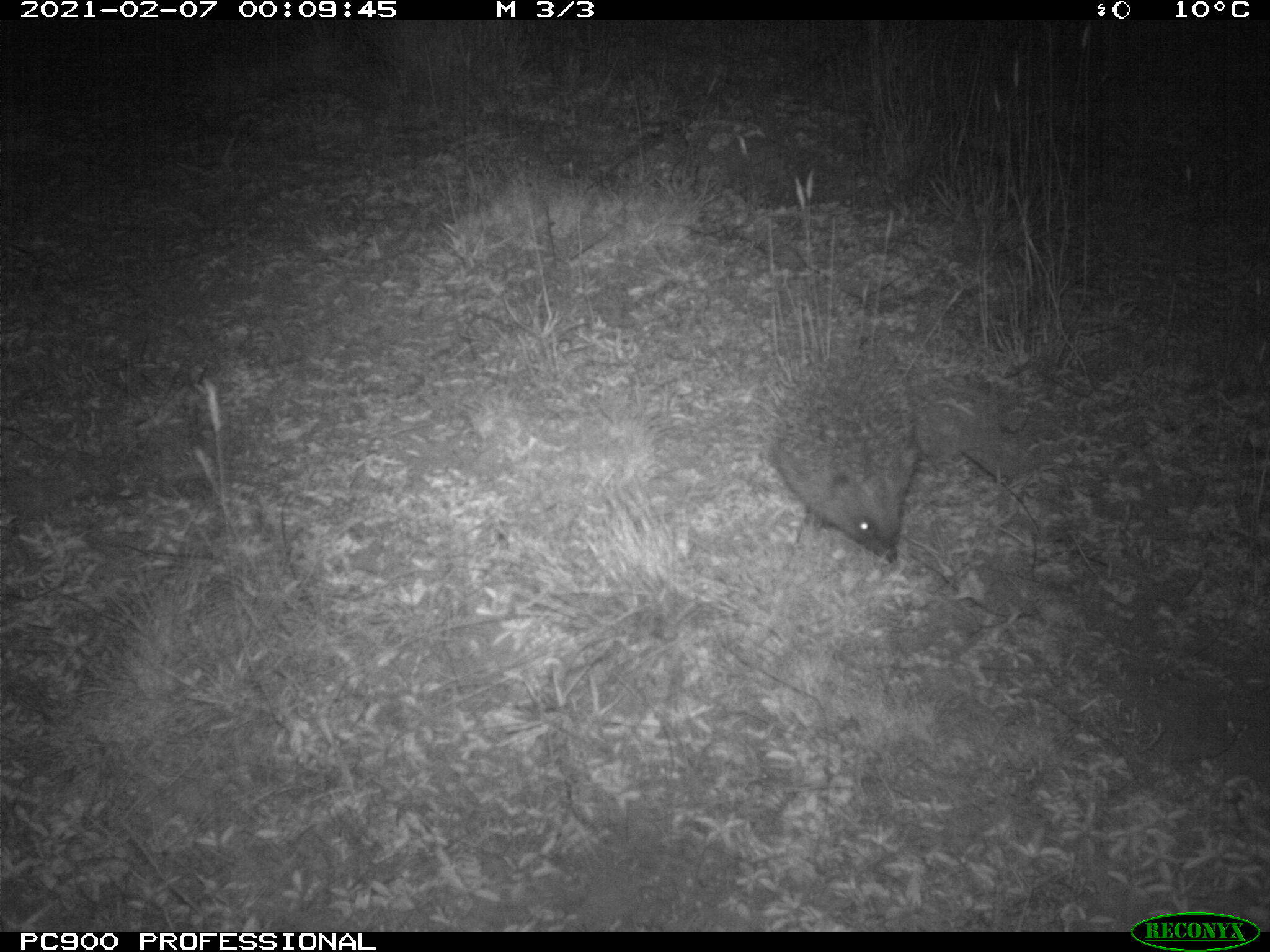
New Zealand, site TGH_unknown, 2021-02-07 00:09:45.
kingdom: Animalia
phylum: Chordata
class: Mammalia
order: Eulipotyphla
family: Erinaceidae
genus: Erinaceus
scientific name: Erinaceus europaeus europaeus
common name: european hedgehog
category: hedgehog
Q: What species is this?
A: Hedgehog (european hedgehog) (Erinaceus europaeus europaeus).